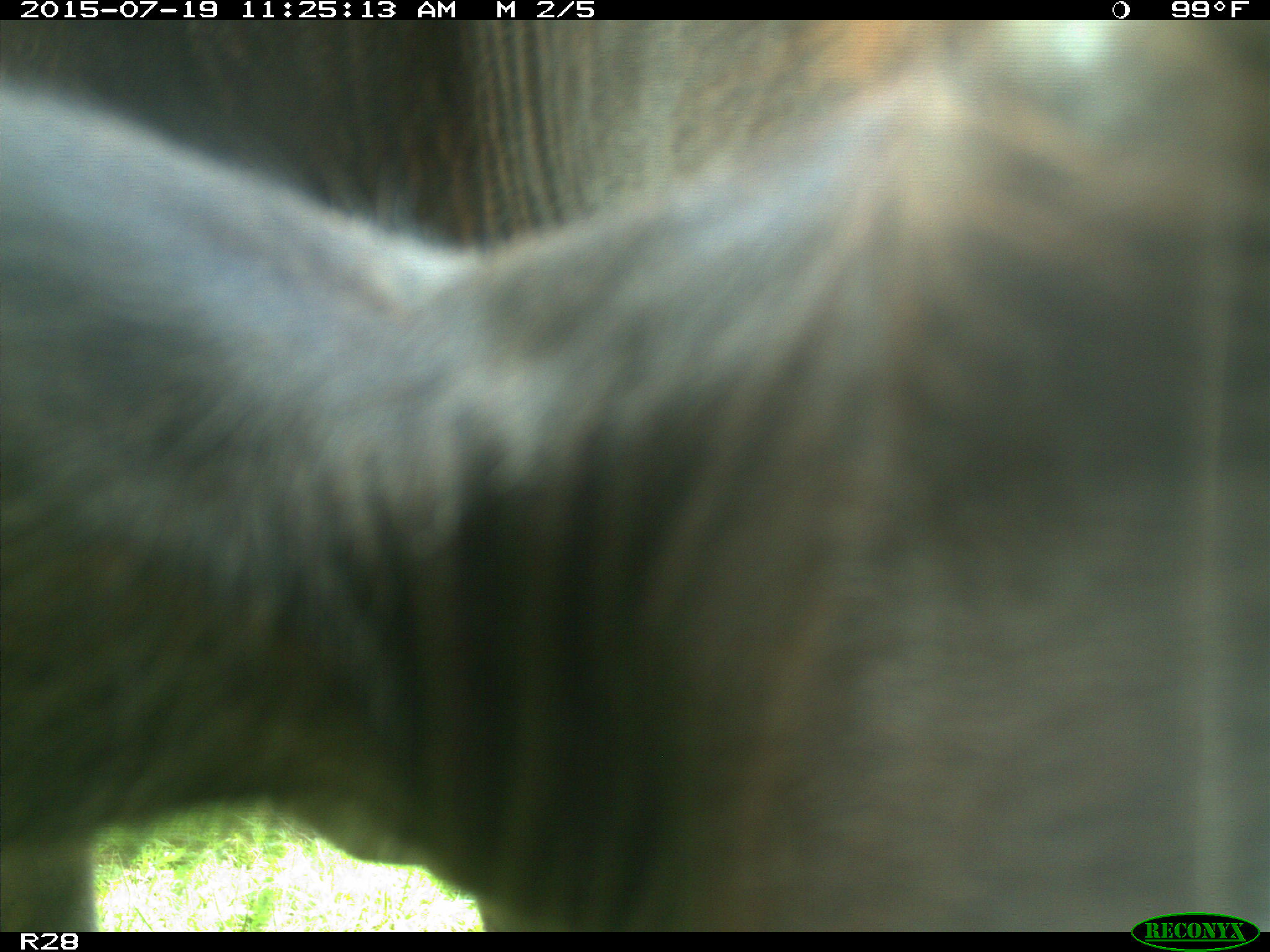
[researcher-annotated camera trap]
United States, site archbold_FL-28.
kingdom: Animalia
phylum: Chordata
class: Mammalia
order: Artiodactyla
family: Bovidae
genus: Bos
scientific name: Bos taurus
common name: domestic cow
Bos taurus (domestic cow).